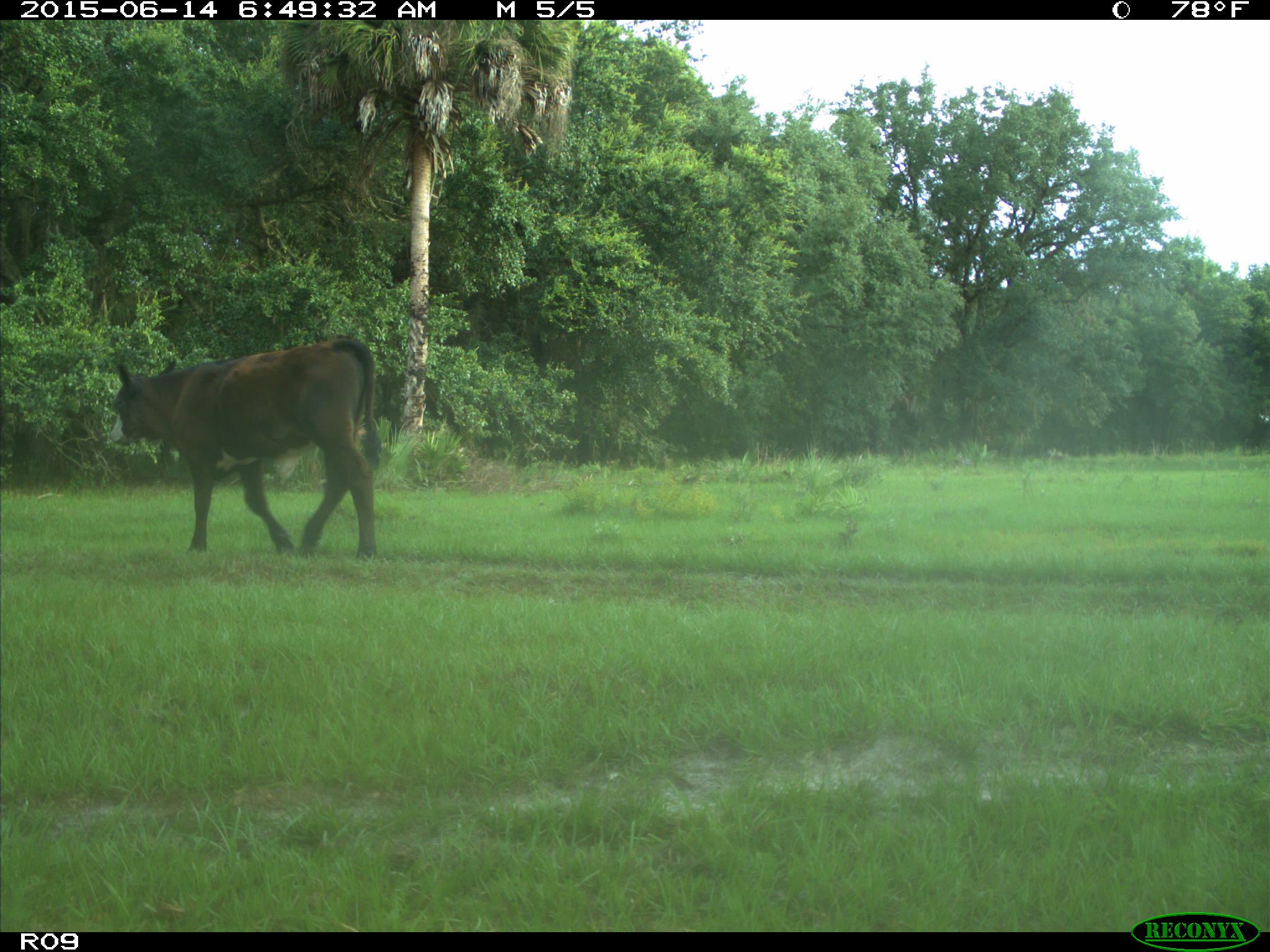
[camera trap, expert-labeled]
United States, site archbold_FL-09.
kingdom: Animalia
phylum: Chordata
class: Mammalia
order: Artiodactyla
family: Bovidae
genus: Bos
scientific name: Bos taurus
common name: domestic cow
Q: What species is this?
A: Bos taurus (domestic cow).